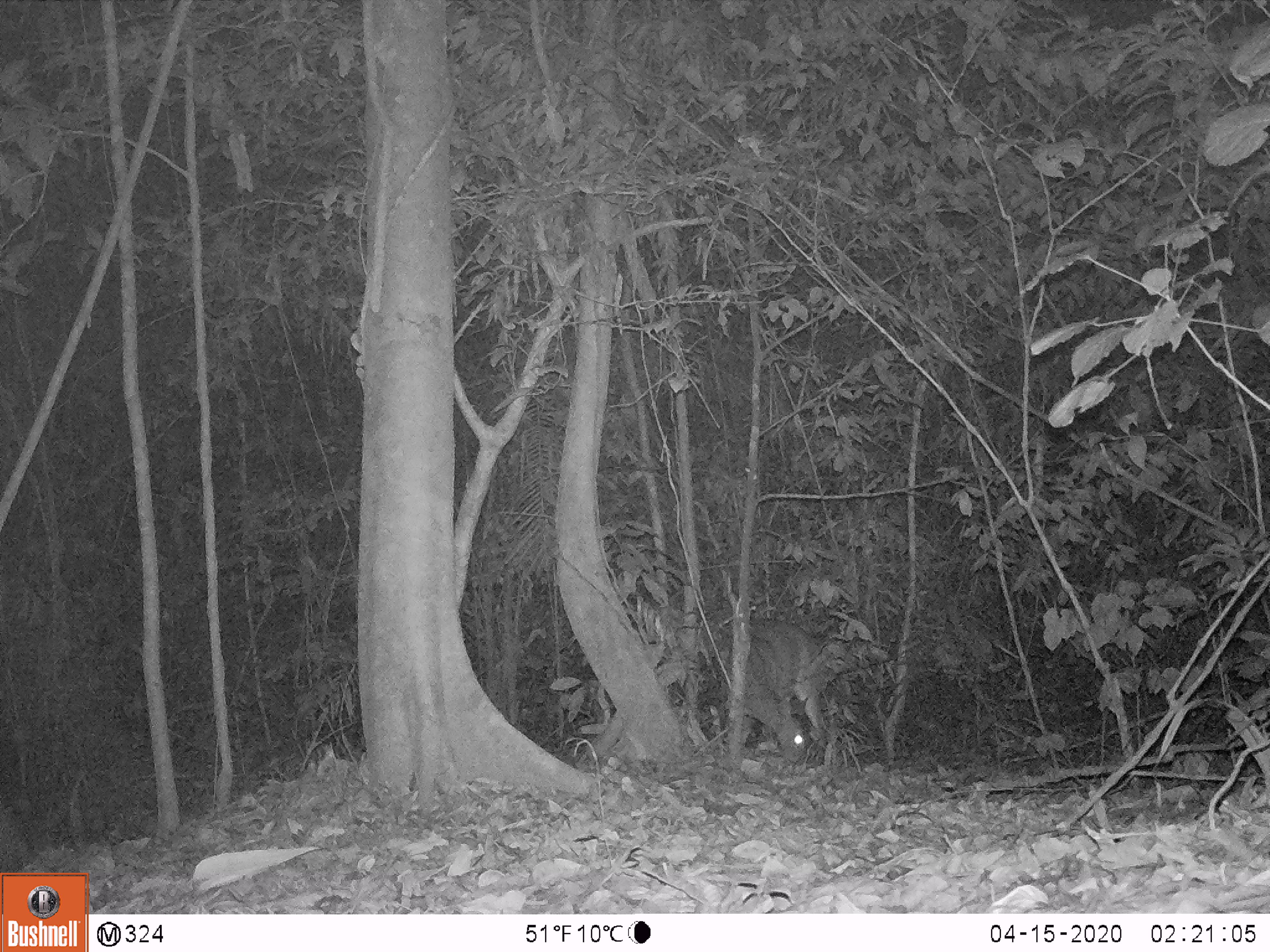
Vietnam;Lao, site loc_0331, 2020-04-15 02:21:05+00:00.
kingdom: Animalia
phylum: Chordata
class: Mammalia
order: Artiodactyla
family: Cervidae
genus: Muntiacus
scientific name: Muntiacus vuquangensis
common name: large-antlered muntjac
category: large antlered muntjac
Large antlered muntjac (large-antlered muntjac) (Muntiacus vuquangensis). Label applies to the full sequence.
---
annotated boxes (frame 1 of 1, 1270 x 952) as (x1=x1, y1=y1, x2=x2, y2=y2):
large antlered muntjac: (x1=720, y1=618, x2=827, y2=763)